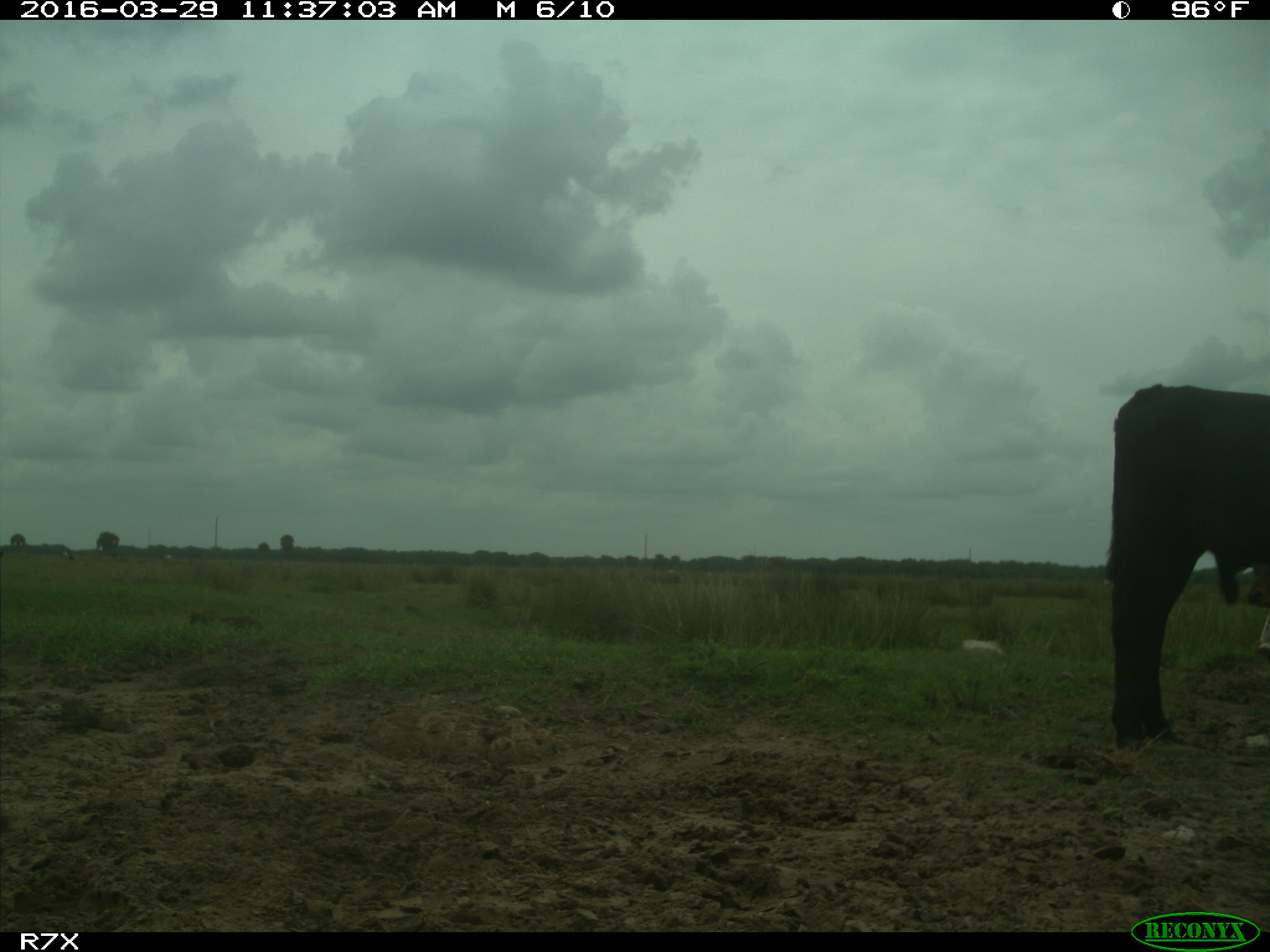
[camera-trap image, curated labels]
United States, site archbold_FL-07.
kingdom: Animalia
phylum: Chordata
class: Mammalia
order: Artiodactyla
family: Bovidae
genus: Bos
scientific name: Bos taurus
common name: domestic cow